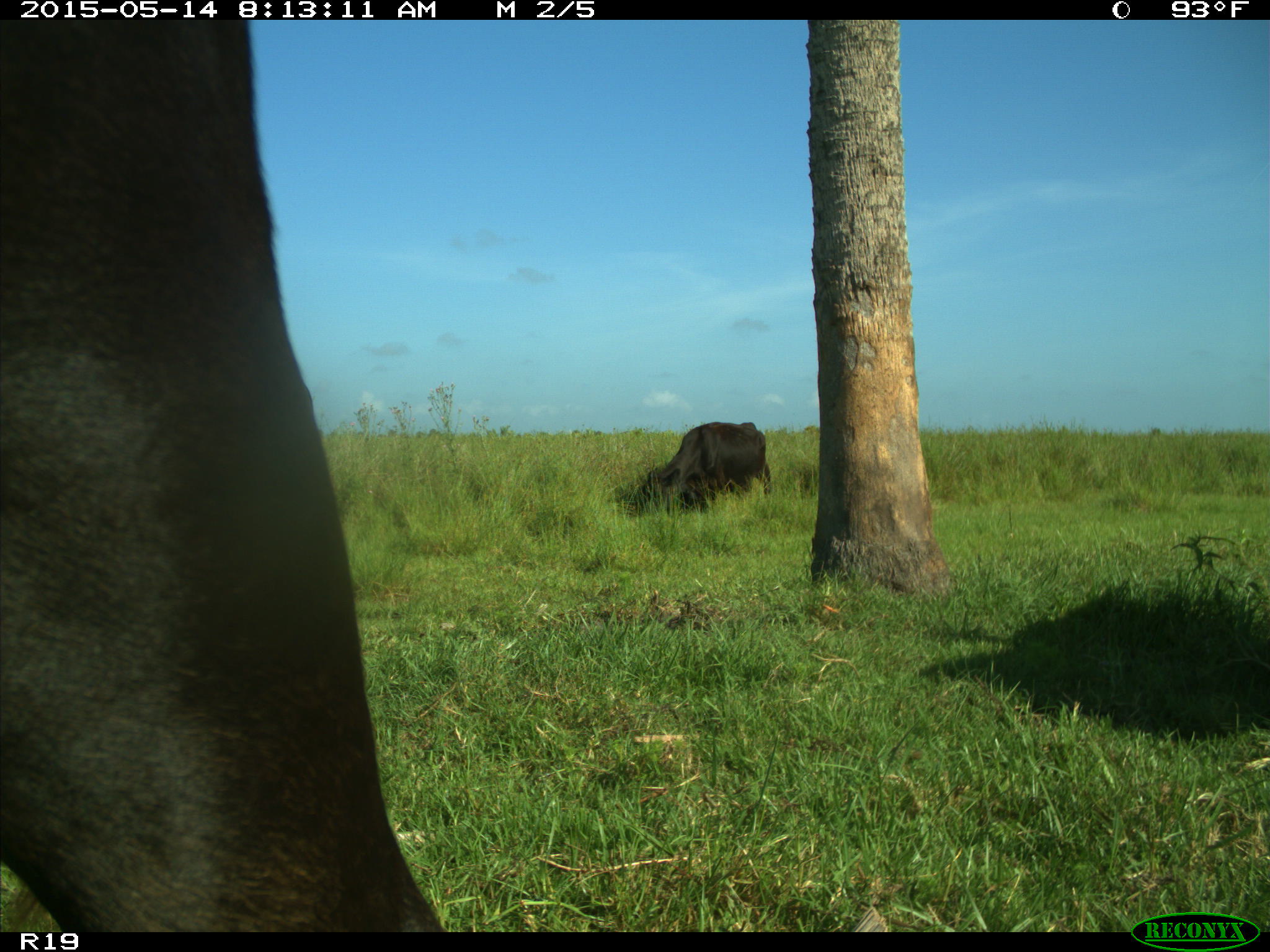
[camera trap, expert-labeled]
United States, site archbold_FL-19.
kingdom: Animalia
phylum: Chordata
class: Mammalia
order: Artiodactyla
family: Bovidae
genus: Bos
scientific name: Bos taurus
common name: domestic cow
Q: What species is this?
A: Bos taurus (domestic cow).